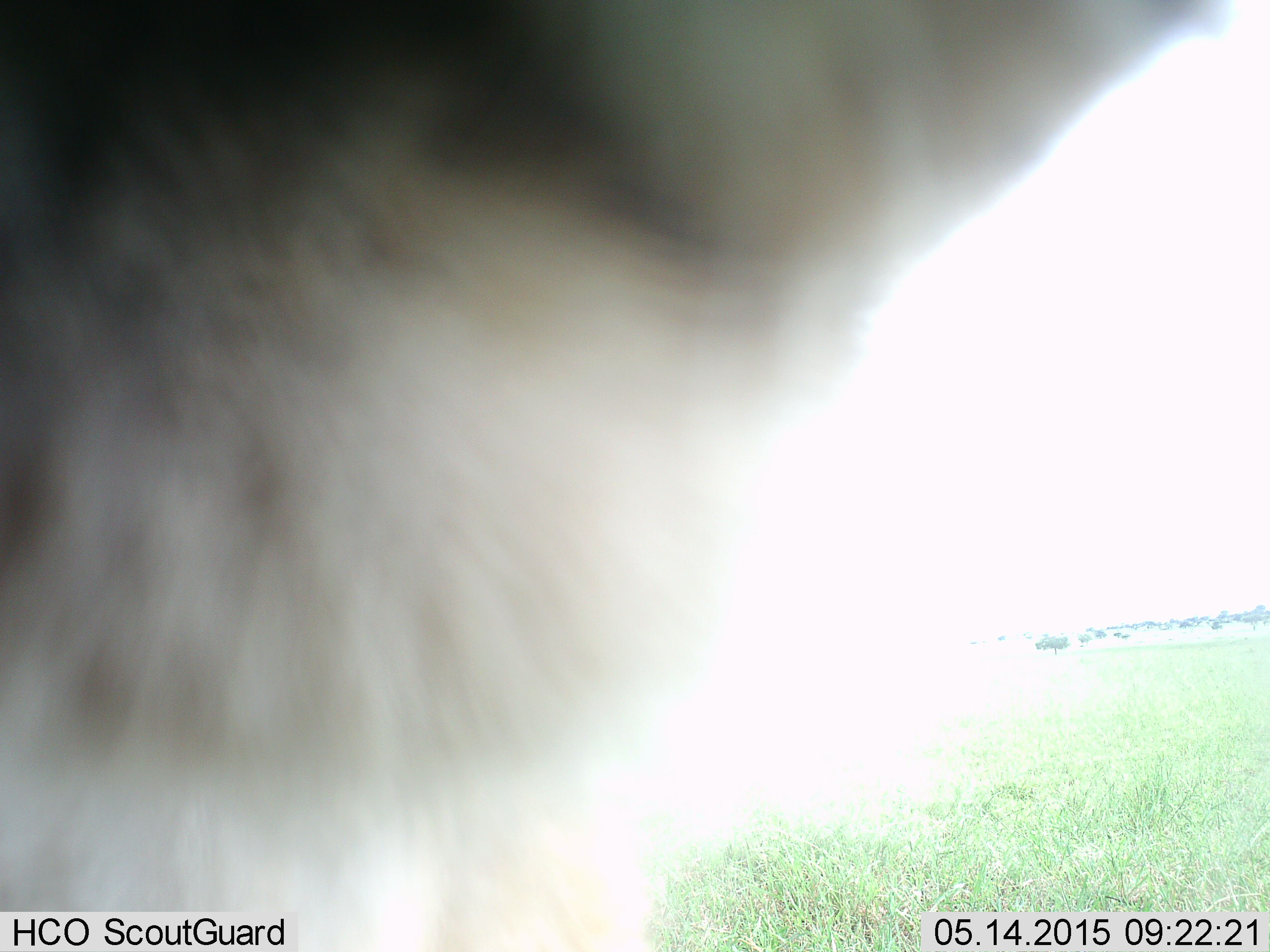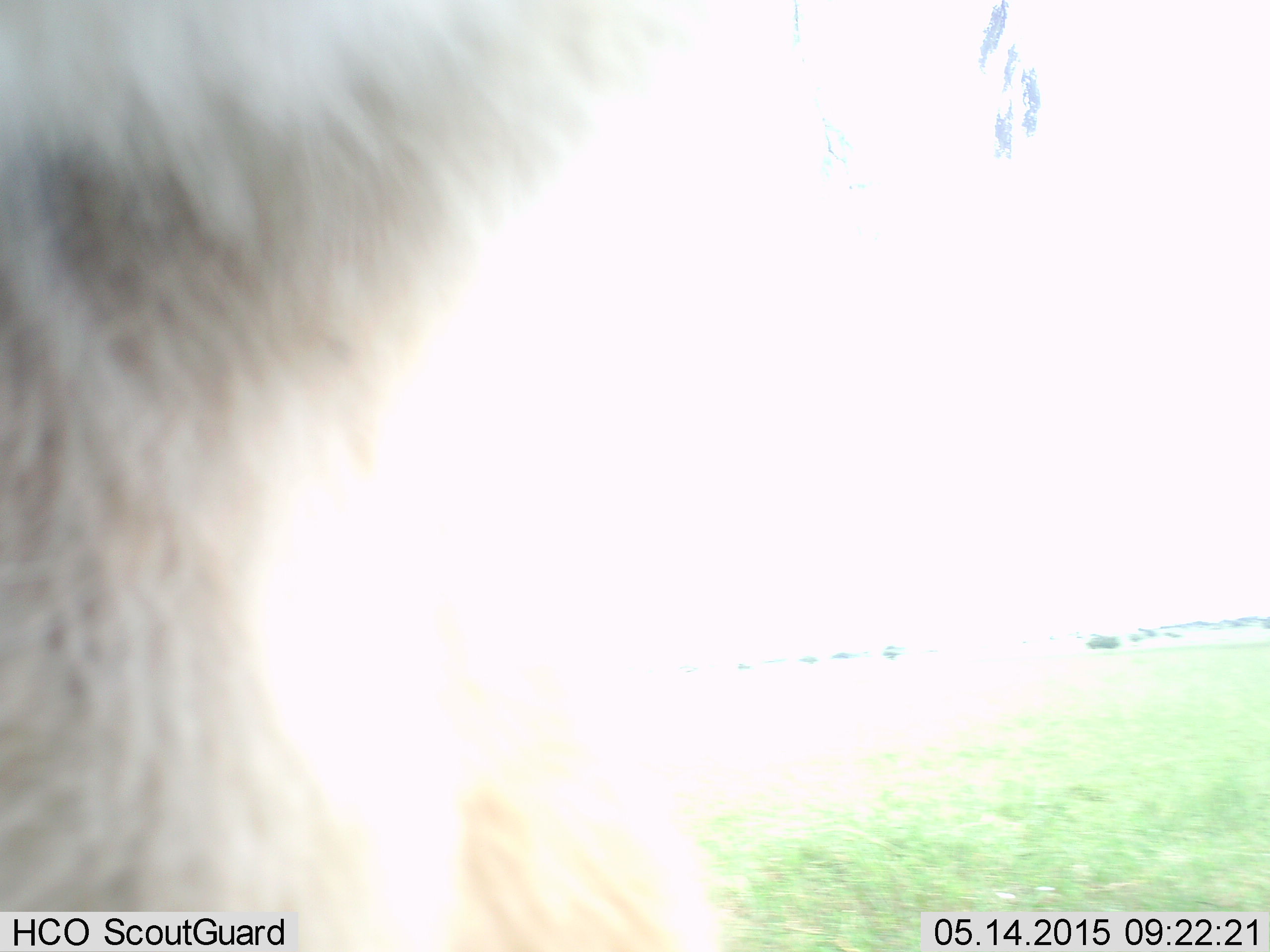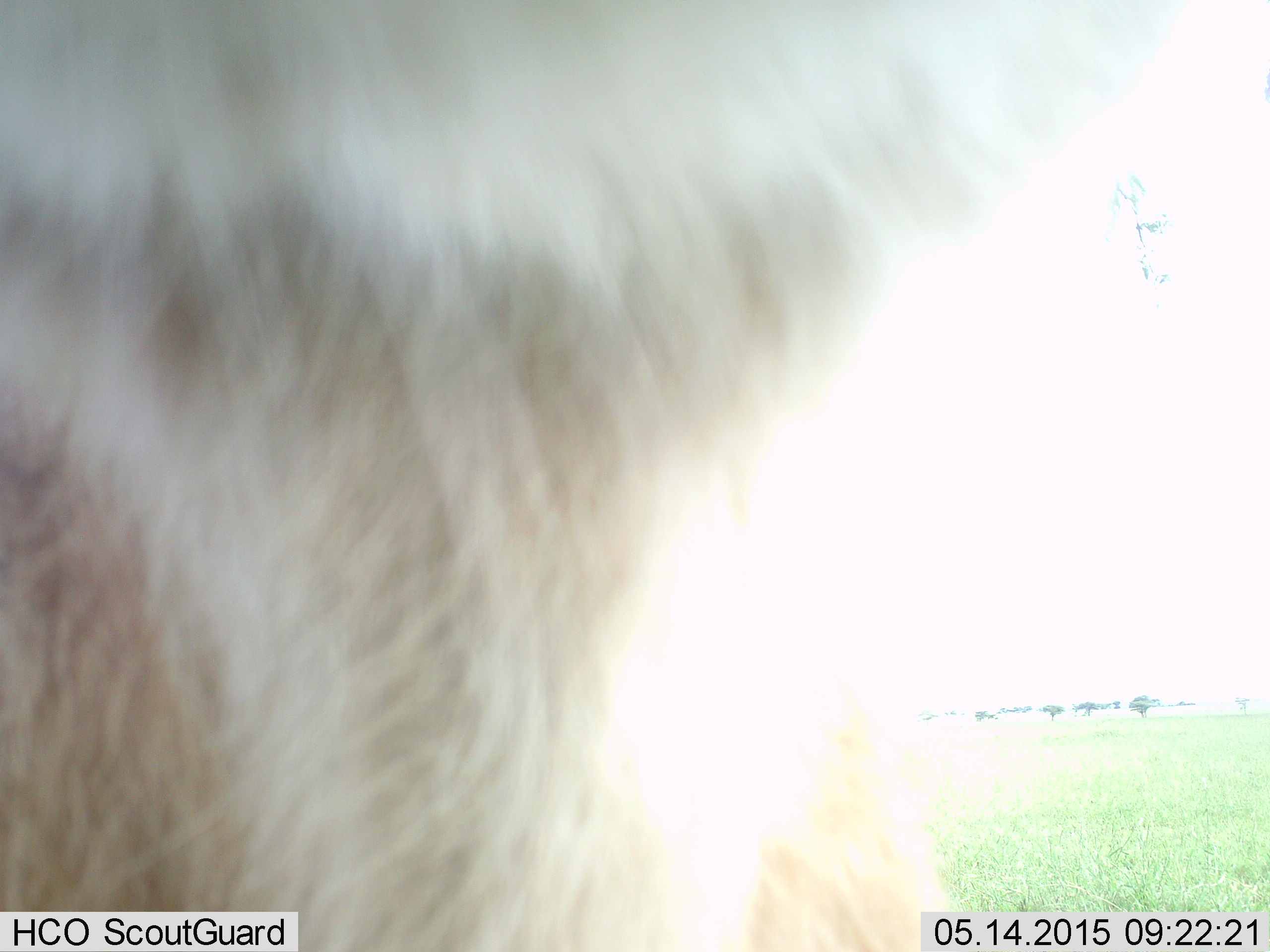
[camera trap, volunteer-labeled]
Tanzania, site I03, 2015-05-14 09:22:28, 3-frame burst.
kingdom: Animalia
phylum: Chordata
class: Mammalia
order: Artiodactyla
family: Bovidae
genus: Connochaetes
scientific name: Connochaetes taurinus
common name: blue wildebeest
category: wildebeest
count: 1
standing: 100%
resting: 0%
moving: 0%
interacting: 0%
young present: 0%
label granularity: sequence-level